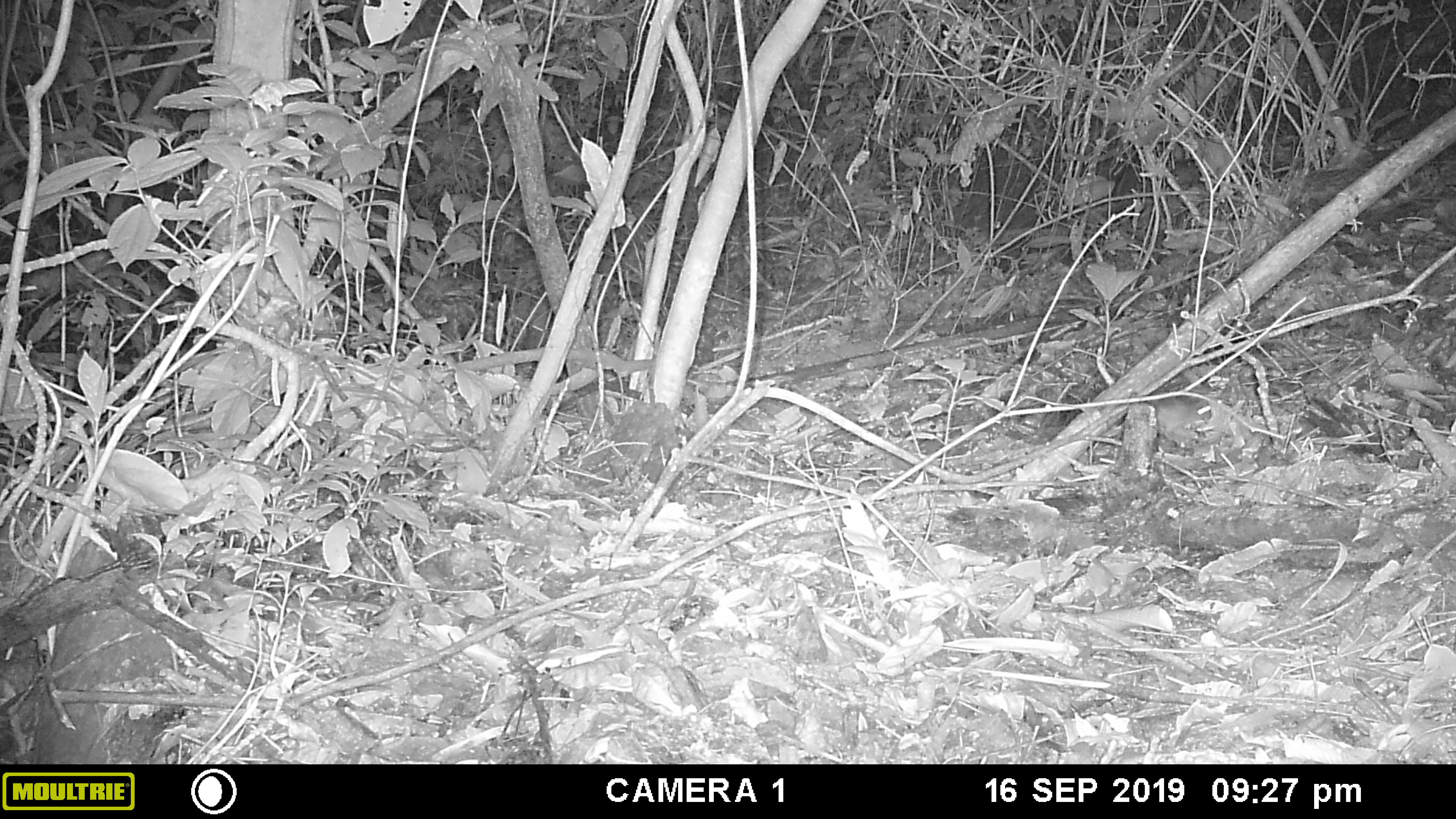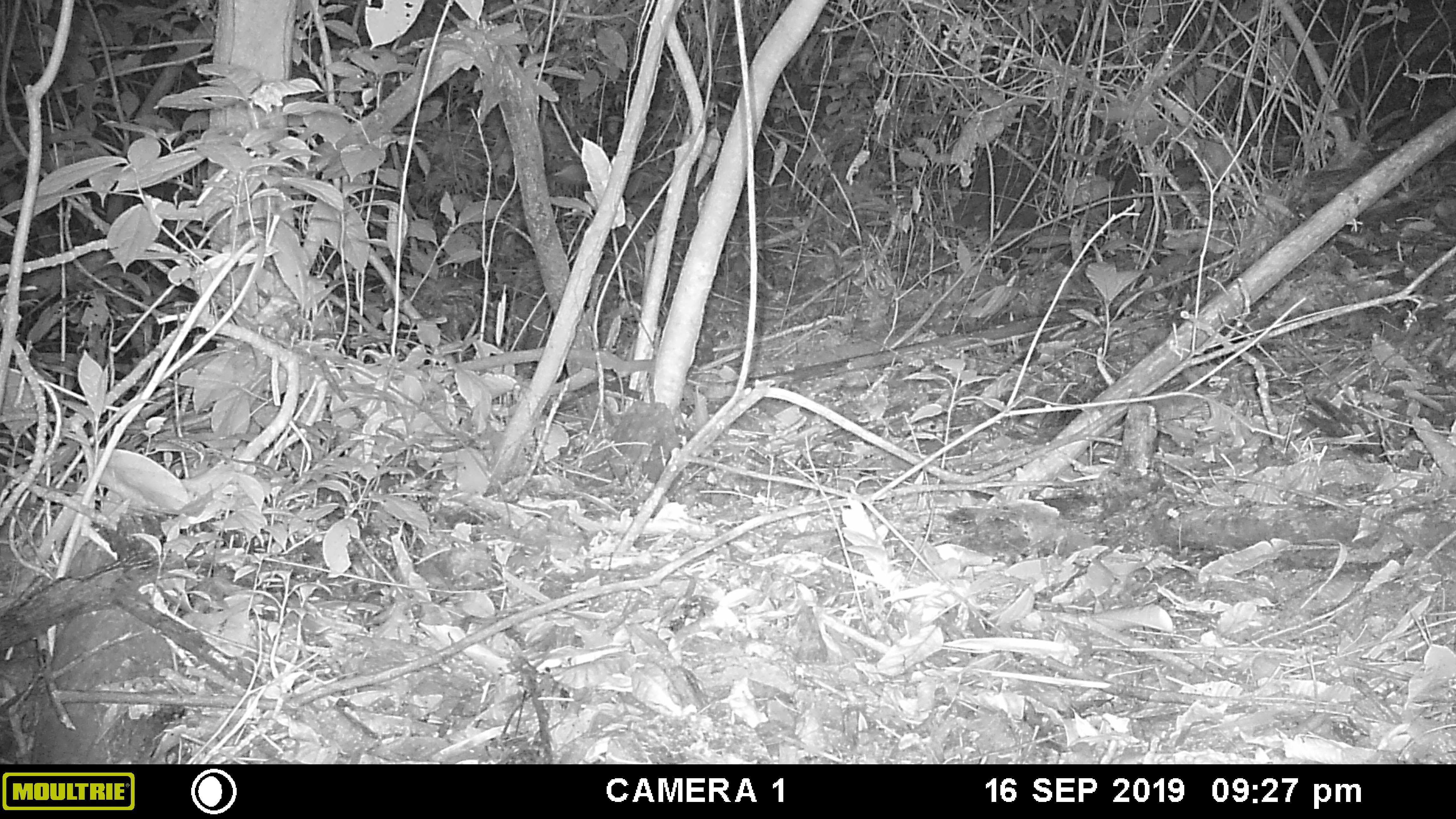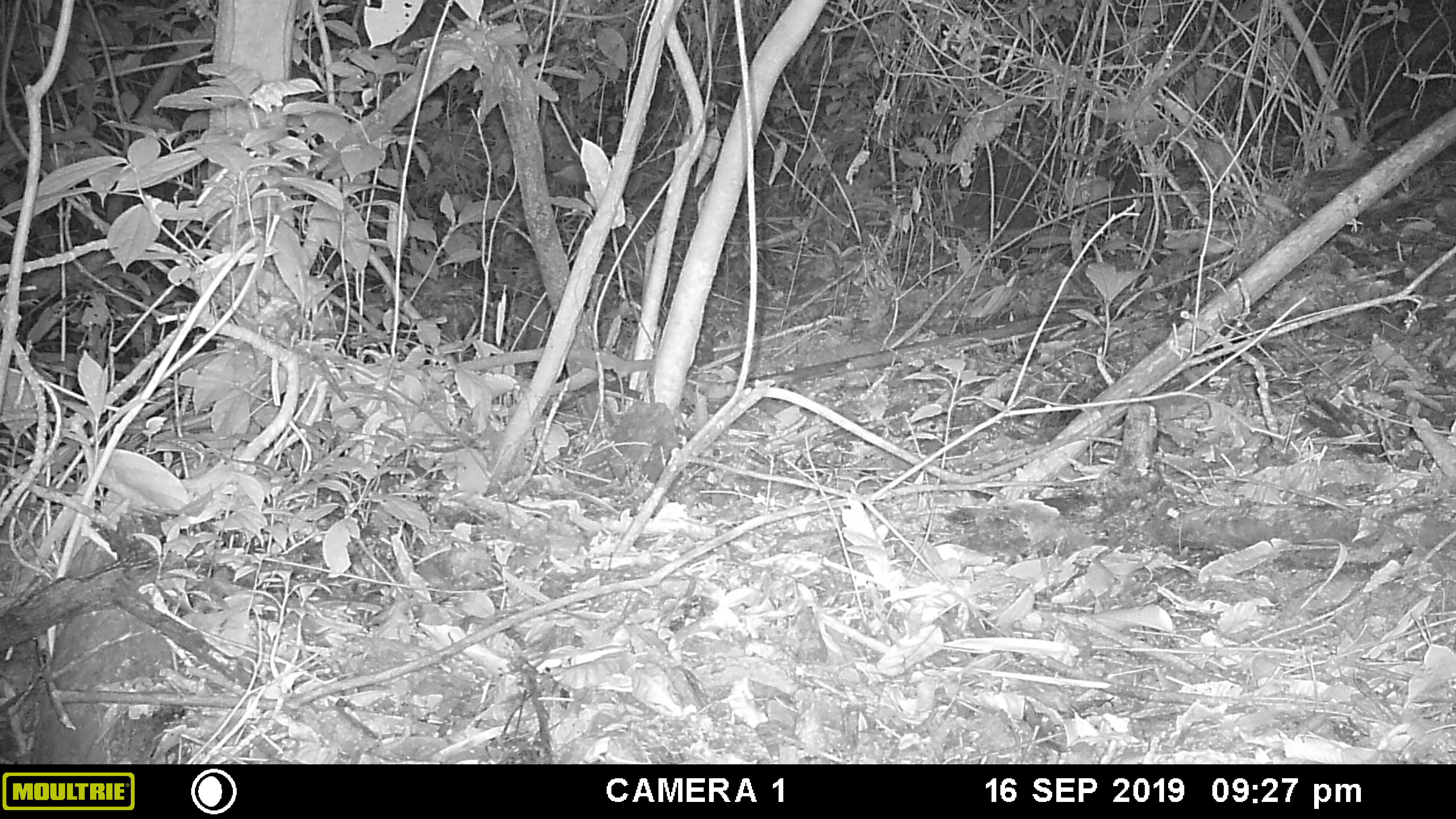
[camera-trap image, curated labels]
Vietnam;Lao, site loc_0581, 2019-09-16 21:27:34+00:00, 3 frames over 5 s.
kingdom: Animalia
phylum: Chordata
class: Mammalia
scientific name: Mammalia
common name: mammal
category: unidentified small mammal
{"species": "unidentified small mammal (mammal) (Mammalia)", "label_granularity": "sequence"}